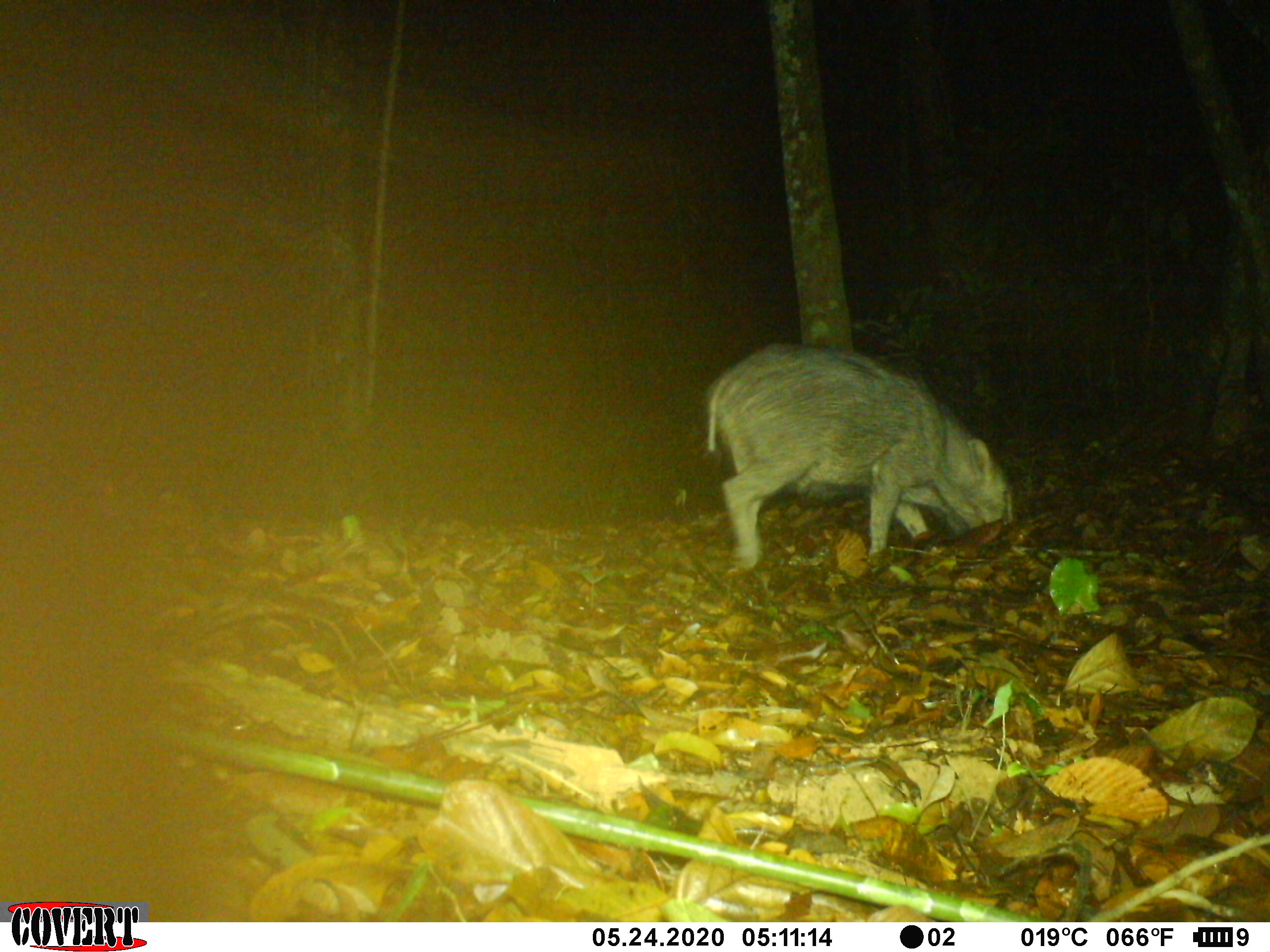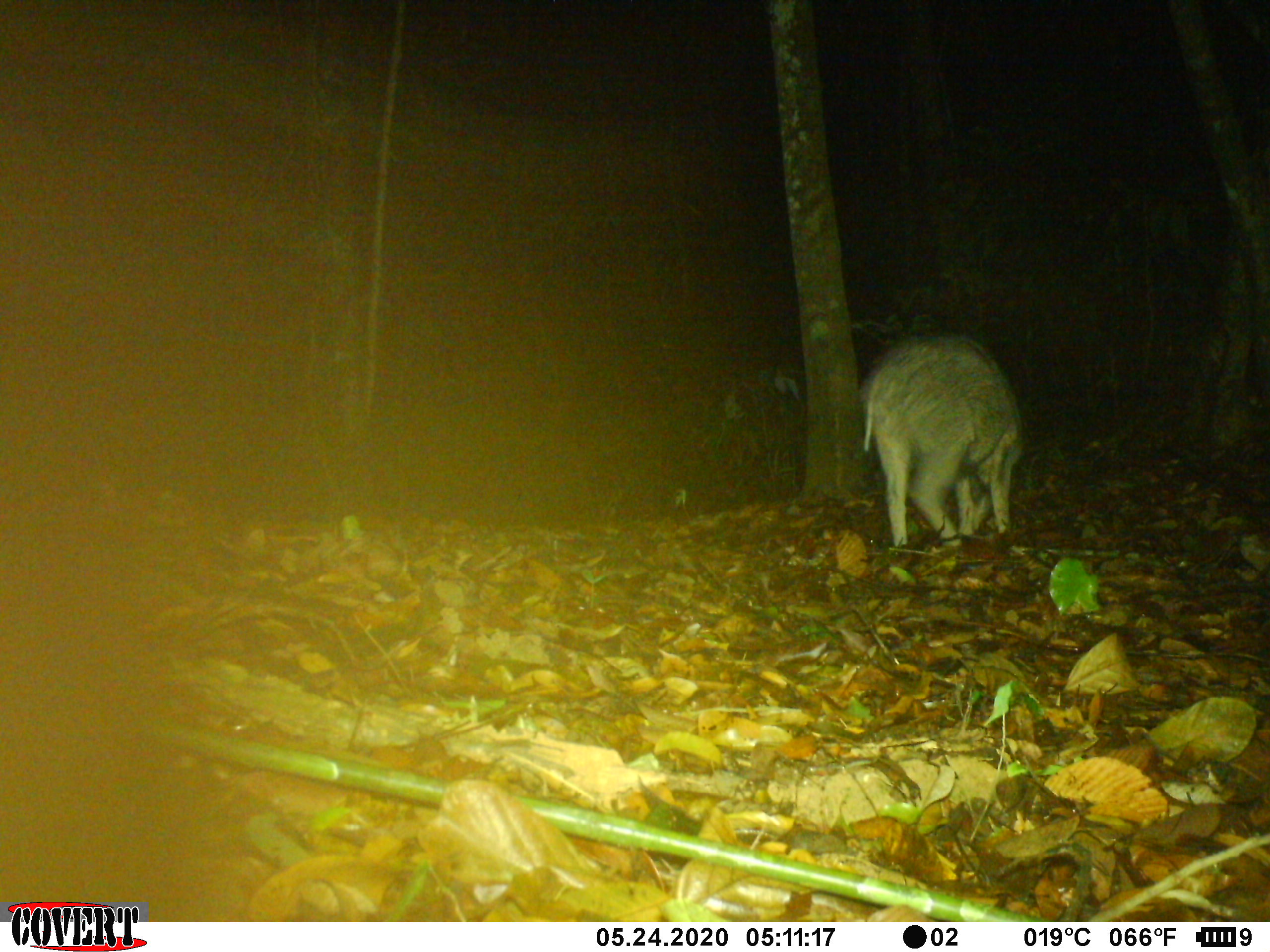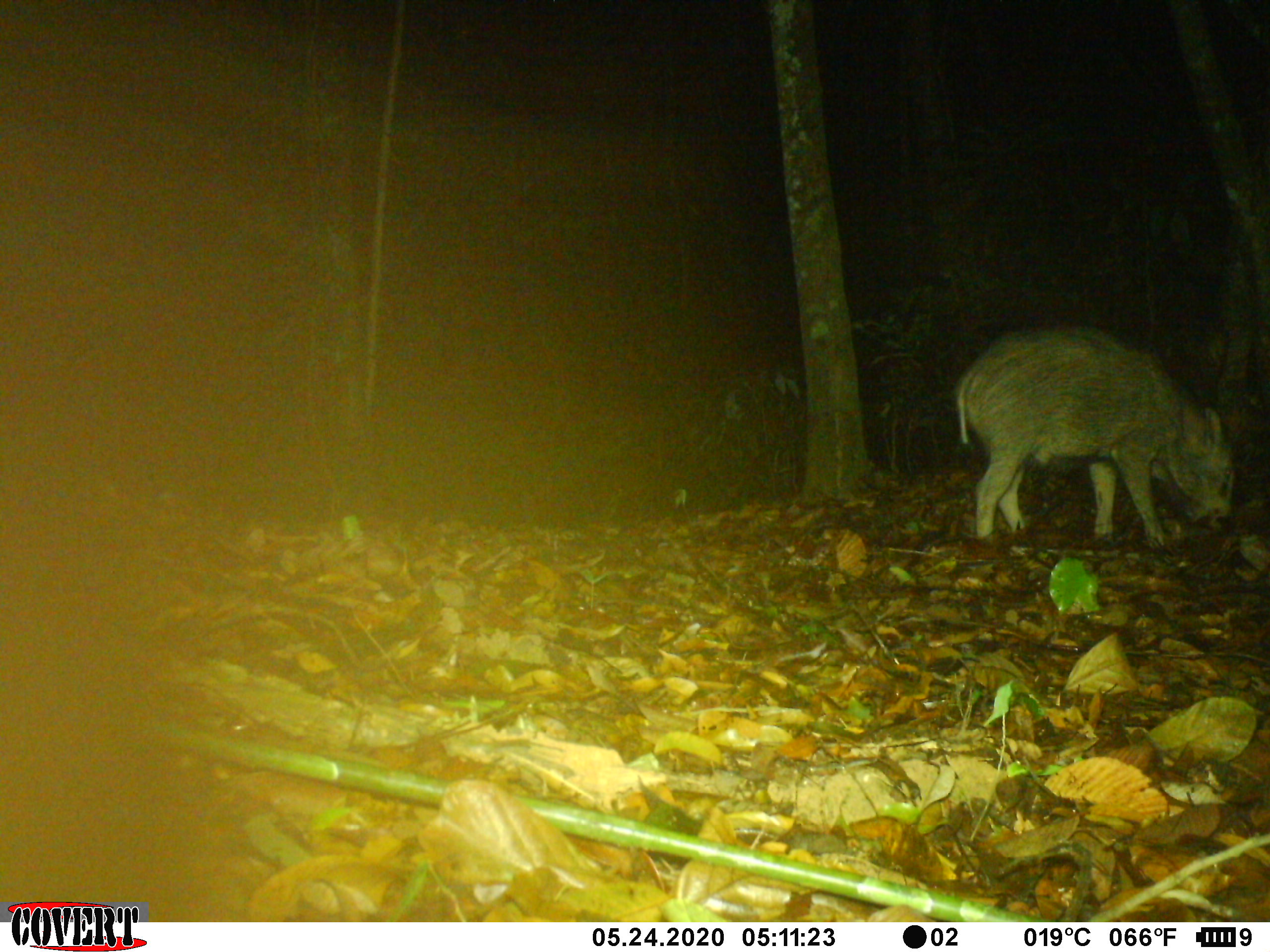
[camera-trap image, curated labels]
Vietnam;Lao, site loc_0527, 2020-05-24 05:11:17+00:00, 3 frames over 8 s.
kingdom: Animalia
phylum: Chordata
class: Mammalia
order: Artiodactyla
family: Suidae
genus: Sus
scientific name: Sus scrofa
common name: eurasian wild pig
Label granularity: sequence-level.